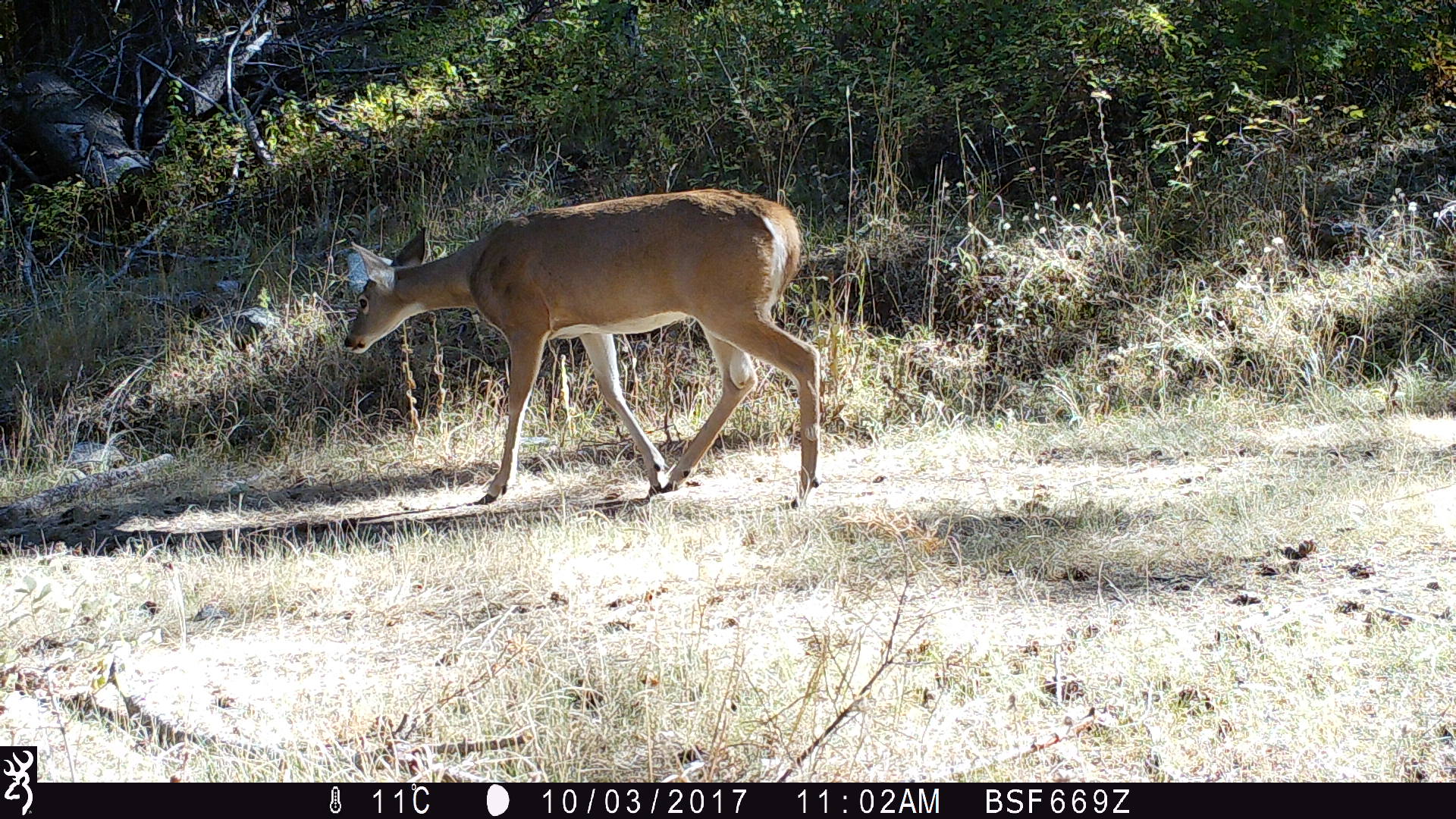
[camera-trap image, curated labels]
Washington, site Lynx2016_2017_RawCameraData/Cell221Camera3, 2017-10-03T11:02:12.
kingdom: Animalia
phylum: Chordata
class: Mammalia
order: Artiodactyla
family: Cervidae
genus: Odocoileus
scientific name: Odocoileus virginianus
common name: white-tailed deer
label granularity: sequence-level